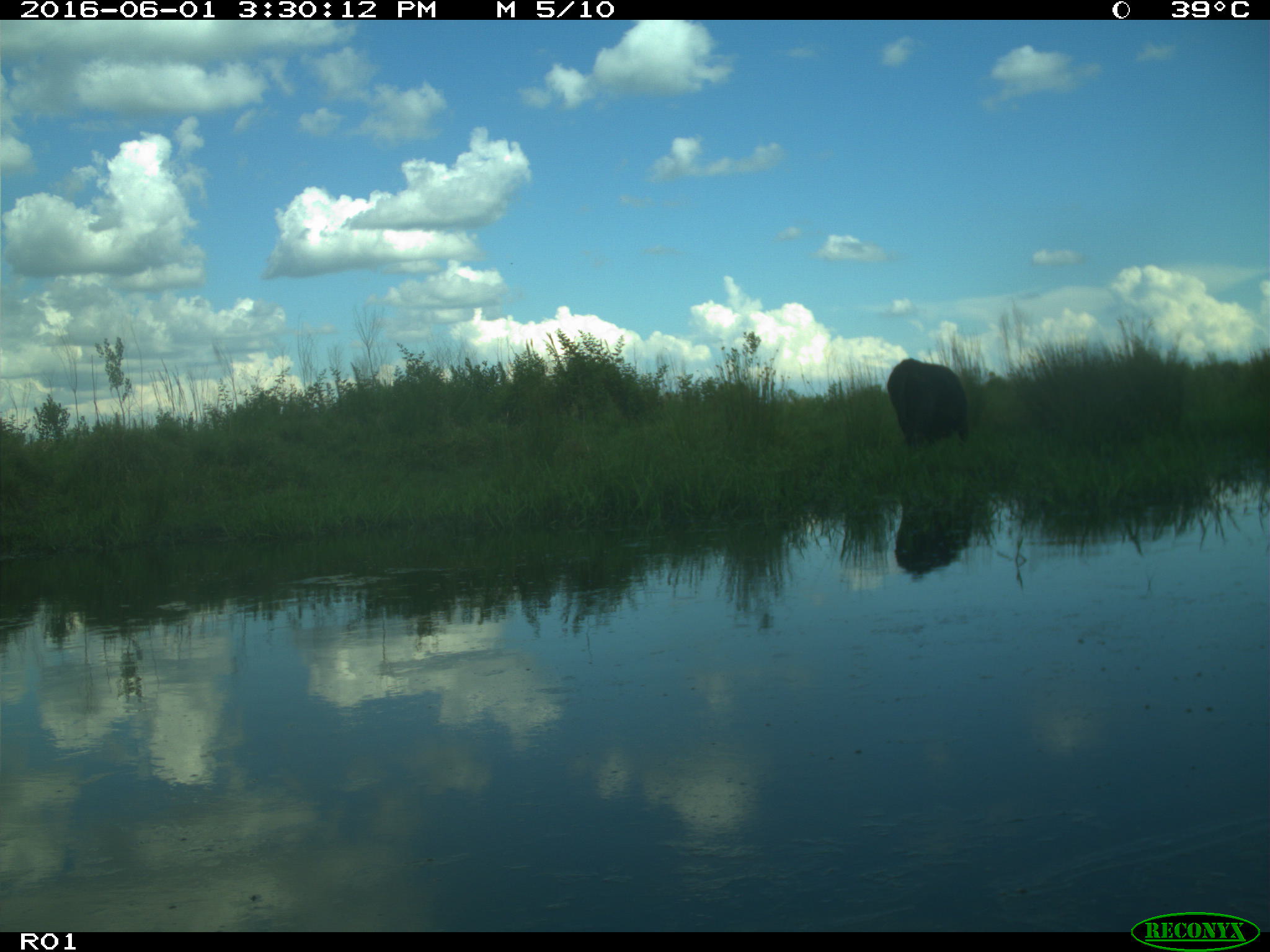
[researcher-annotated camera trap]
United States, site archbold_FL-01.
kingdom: Animalia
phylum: Chordata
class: Mammalia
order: Artiodactyla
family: Bovidae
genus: Bos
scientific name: Bos taurus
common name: domestic cow